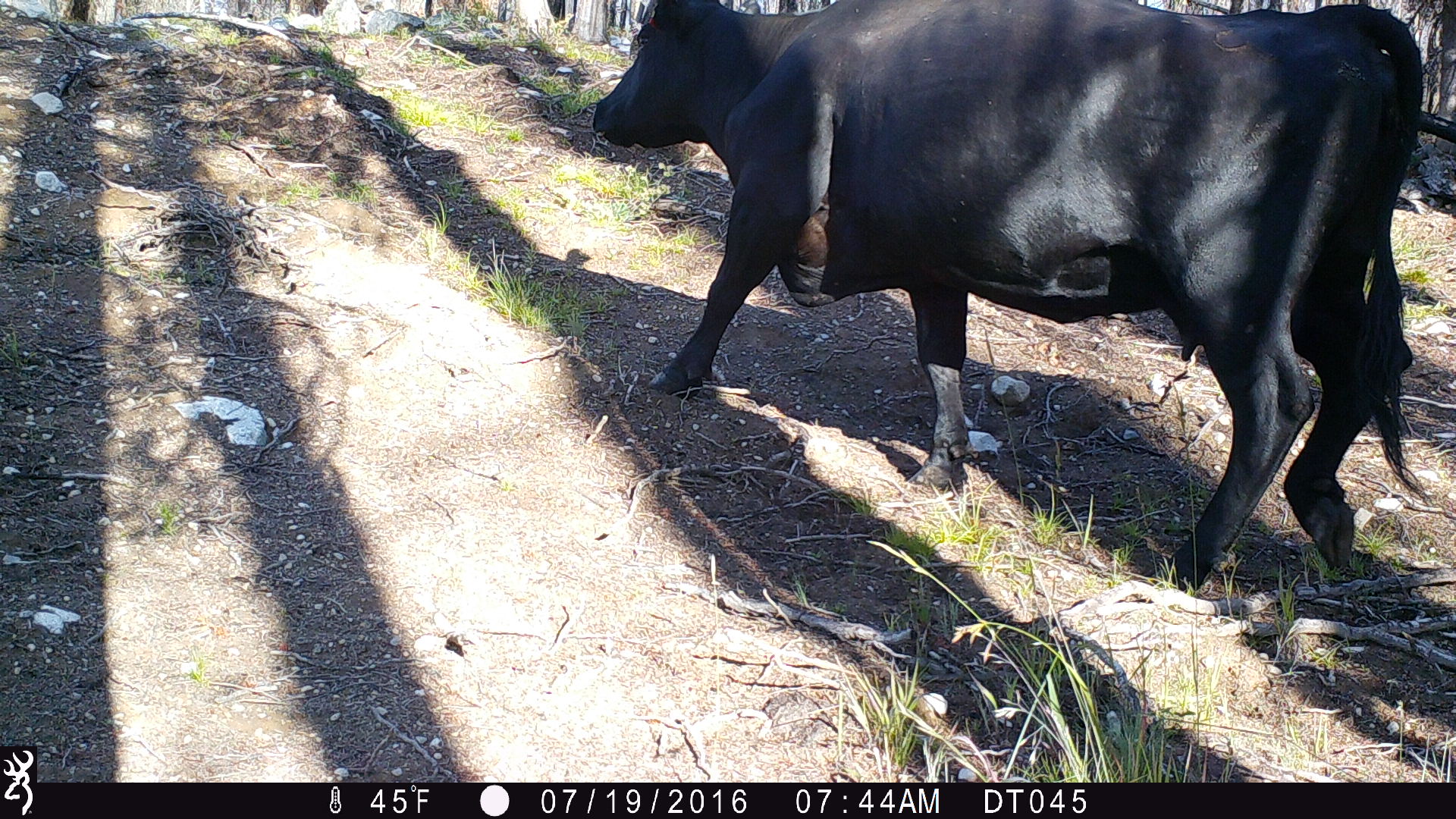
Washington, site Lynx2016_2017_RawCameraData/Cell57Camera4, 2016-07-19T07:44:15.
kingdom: Animalia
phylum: Chordata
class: Mammalia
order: Artiodactyla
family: Bovidae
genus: Bos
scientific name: Bos taurus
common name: domestic cattle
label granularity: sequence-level